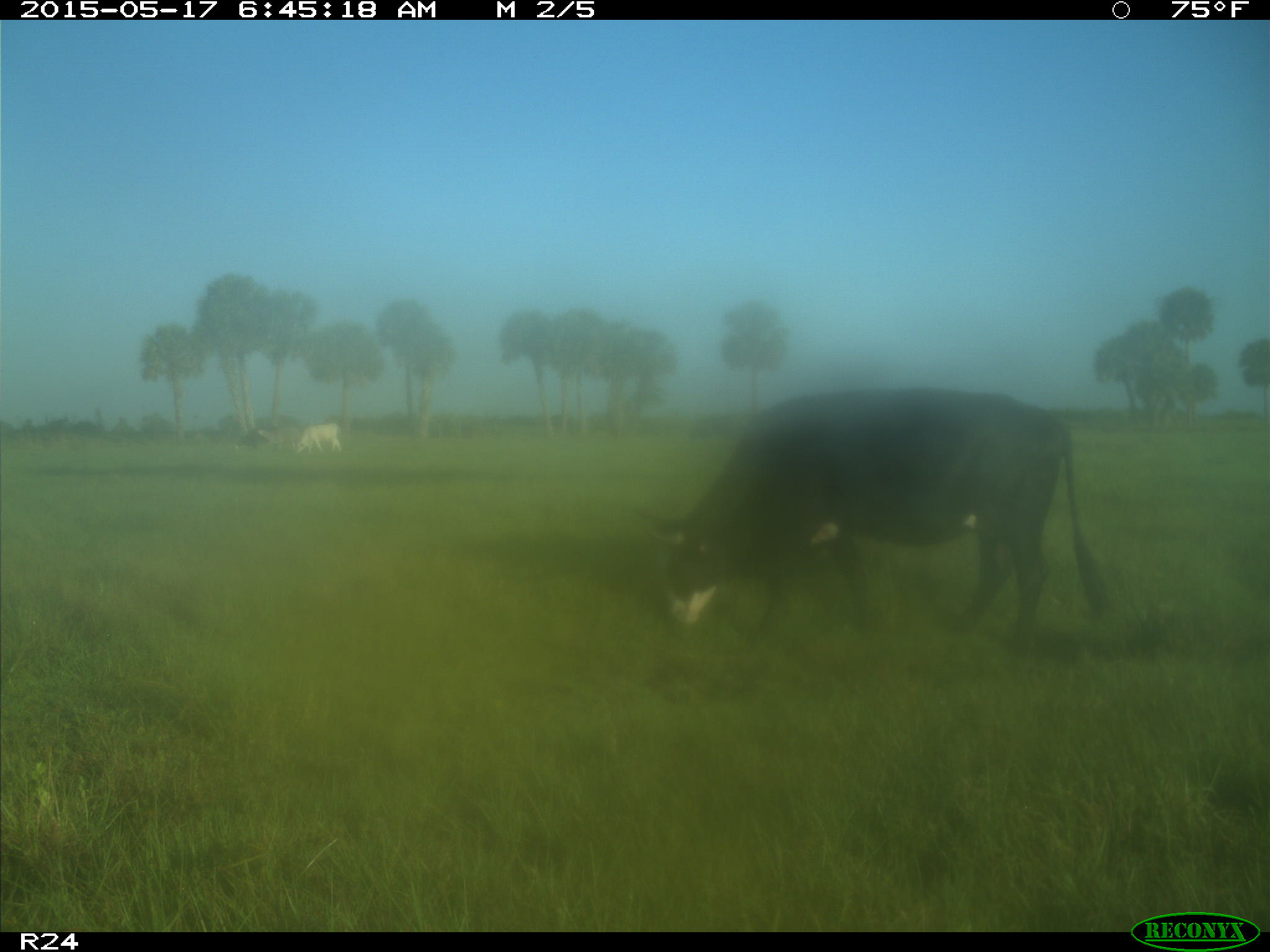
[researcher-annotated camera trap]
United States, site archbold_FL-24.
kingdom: Animalia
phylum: Chordata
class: Mammalia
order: Artiodactyla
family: Bovidae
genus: Bos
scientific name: Bos taurus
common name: domestic cow